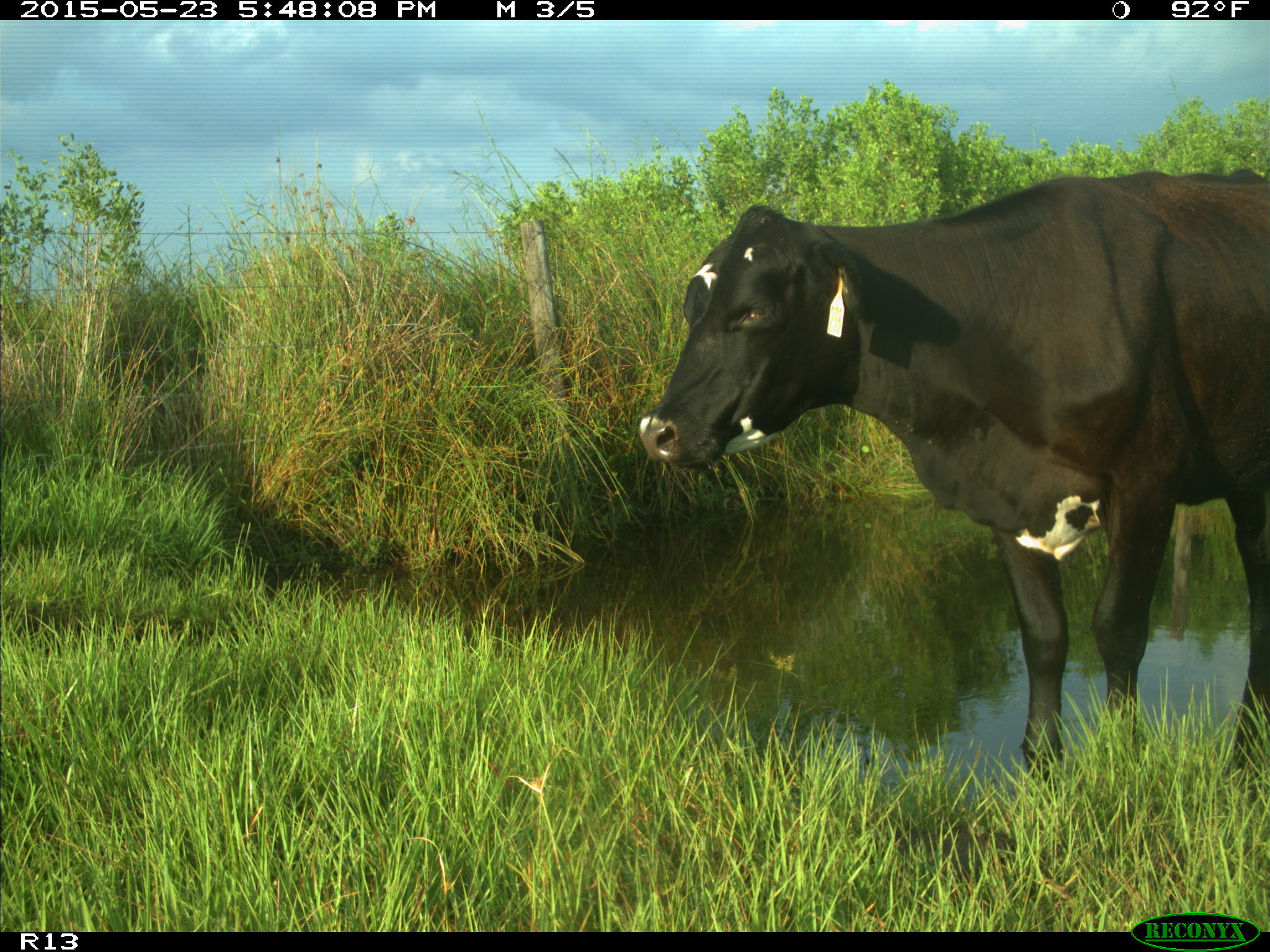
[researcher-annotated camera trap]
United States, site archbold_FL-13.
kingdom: Animalia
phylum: Chordata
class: Mammalia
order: Artiodactyla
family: Bovidae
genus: Bos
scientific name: Bos taurus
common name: domestic cow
Bos taurus (domestic cow).